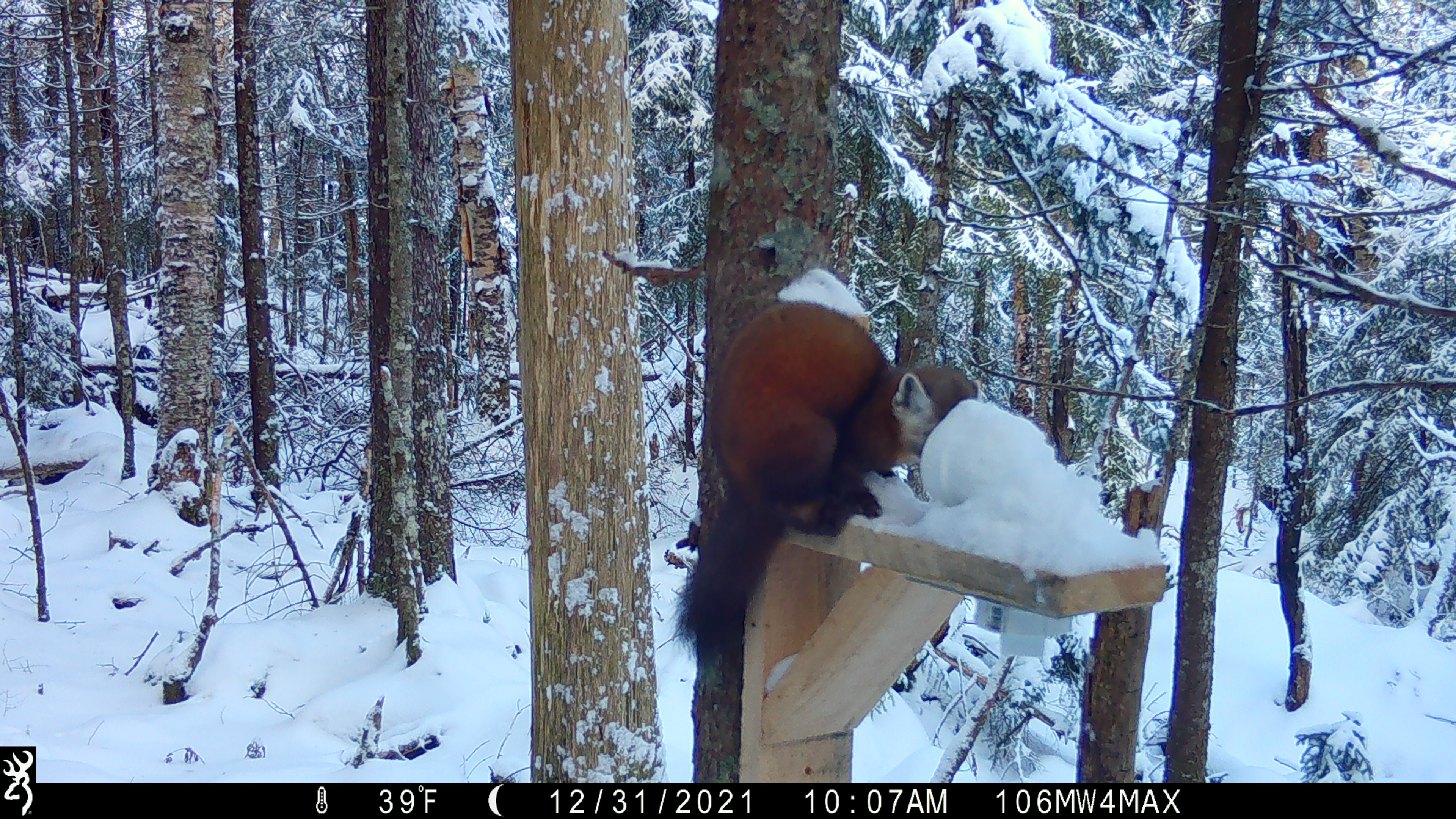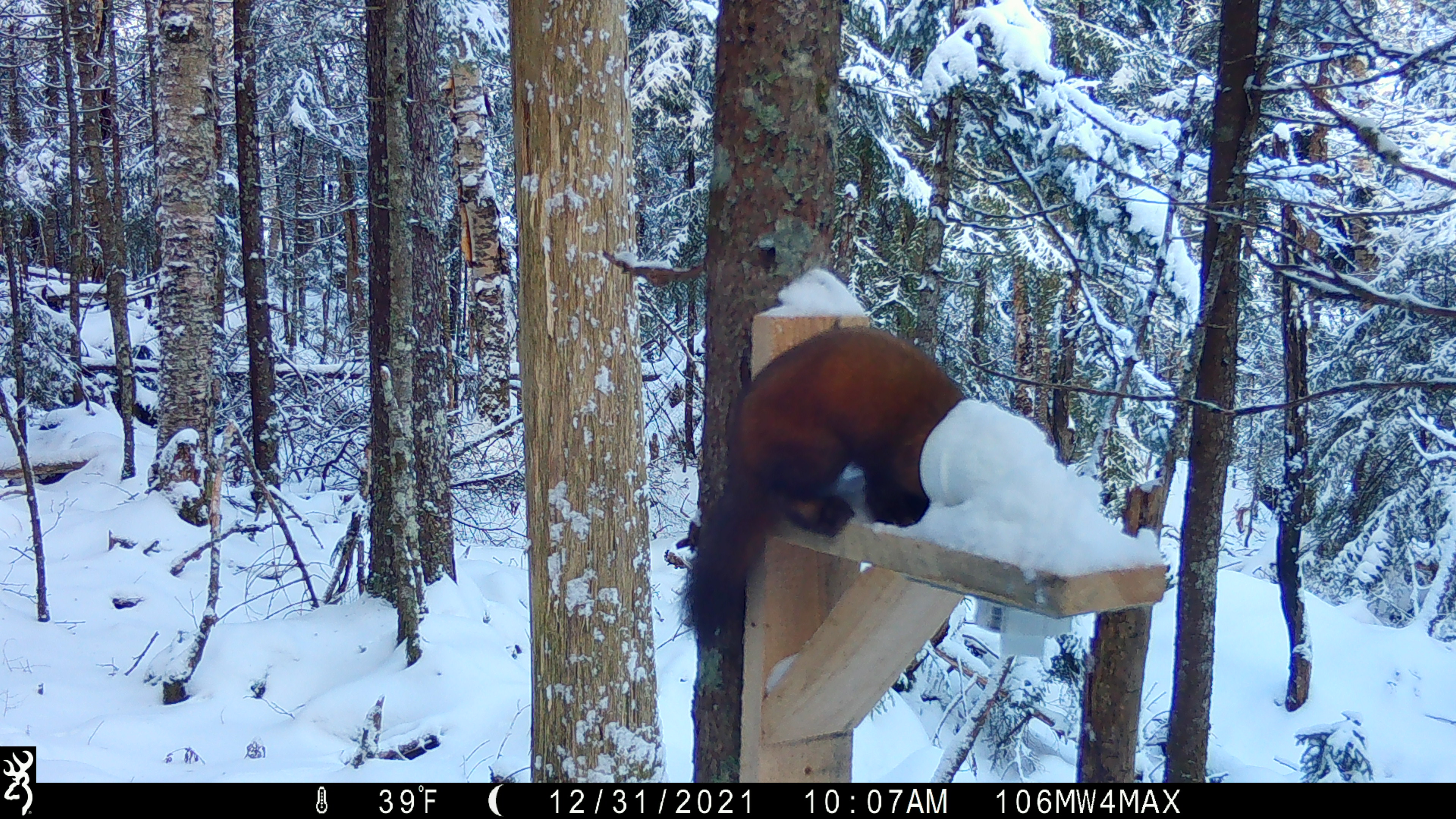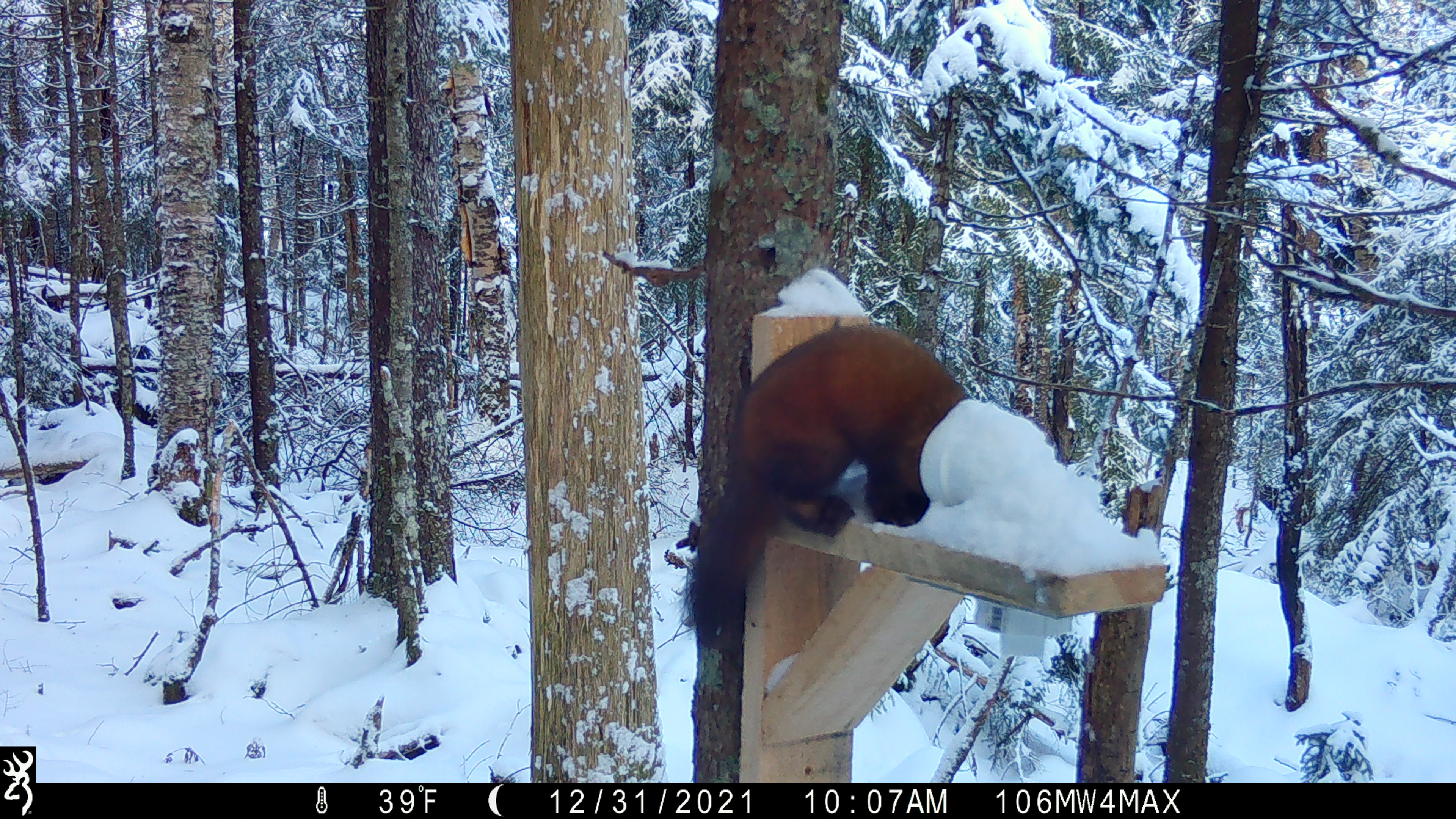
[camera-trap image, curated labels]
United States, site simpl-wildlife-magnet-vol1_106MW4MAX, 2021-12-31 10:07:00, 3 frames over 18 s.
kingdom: Animalia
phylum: Chordata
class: Mammalia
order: Carnivora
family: Mustelidae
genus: Martes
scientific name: Martes americana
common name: american marten